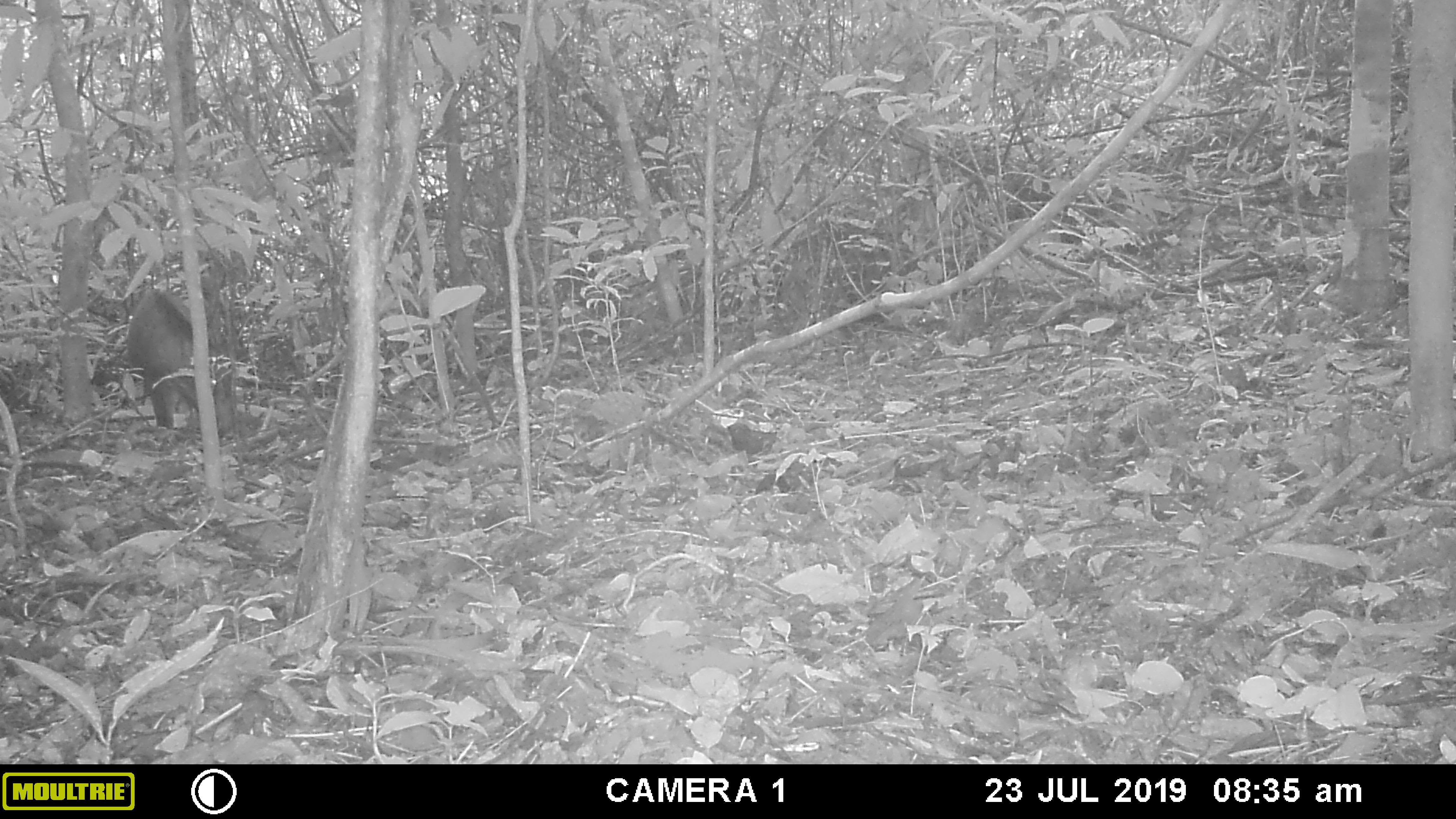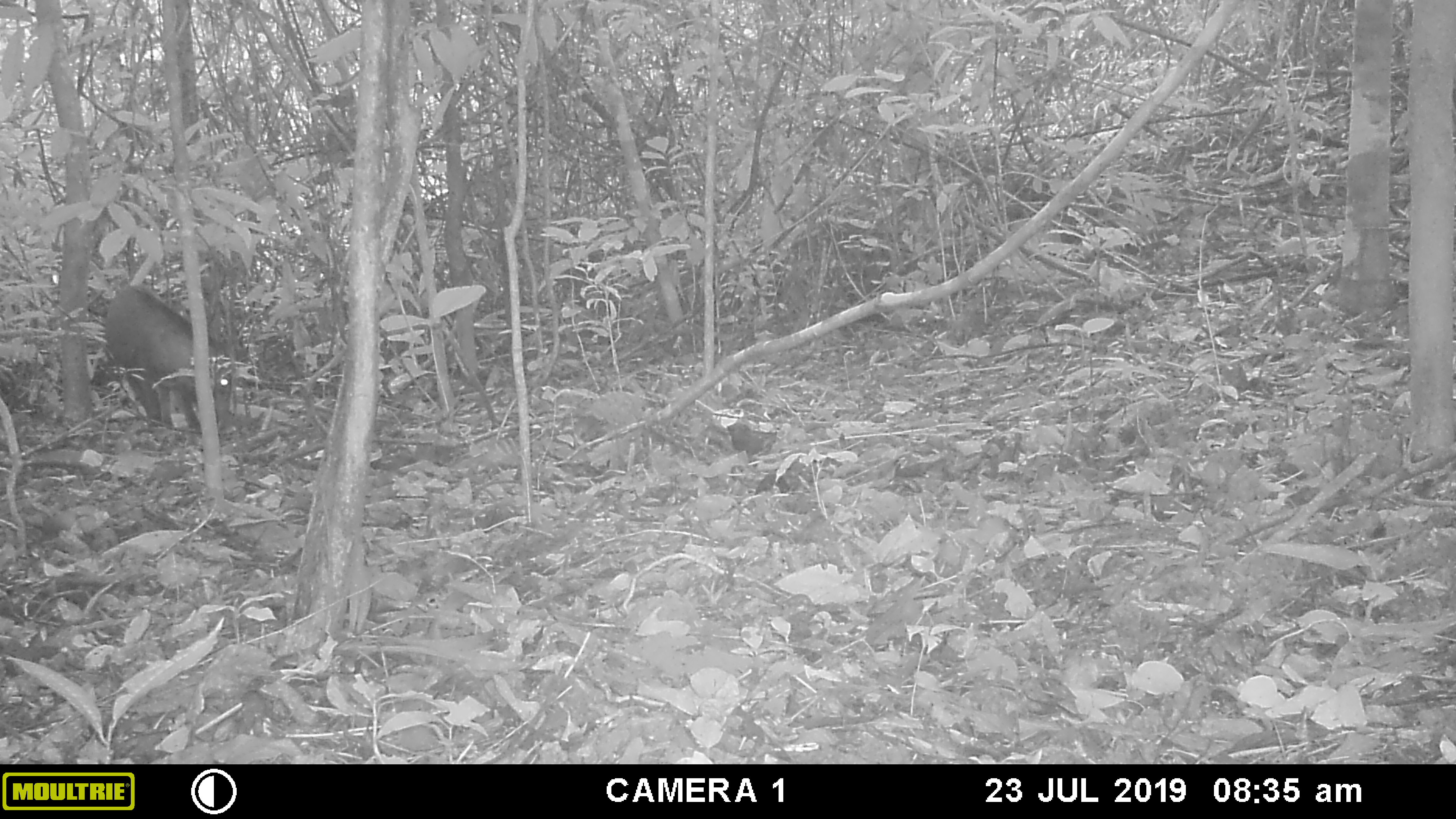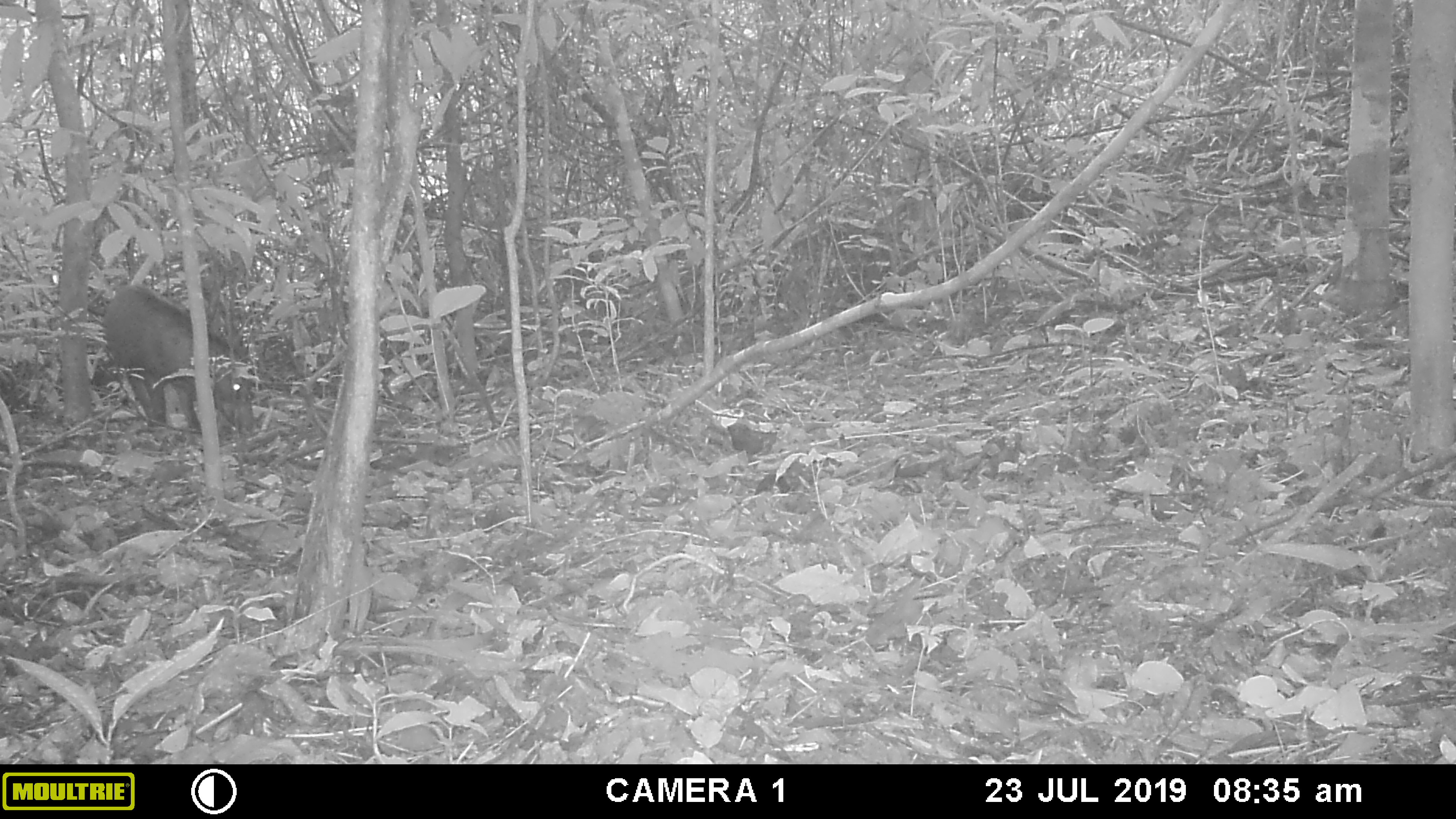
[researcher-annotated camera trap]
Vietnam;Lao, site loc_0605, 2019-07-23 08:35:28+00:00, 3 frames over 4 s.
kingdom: Animalia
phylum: Chordata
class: Mammalia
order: Artiodactyla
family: Suidae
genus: Sus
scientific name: Sus scrofa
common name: eurasian wild pig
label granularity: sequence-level